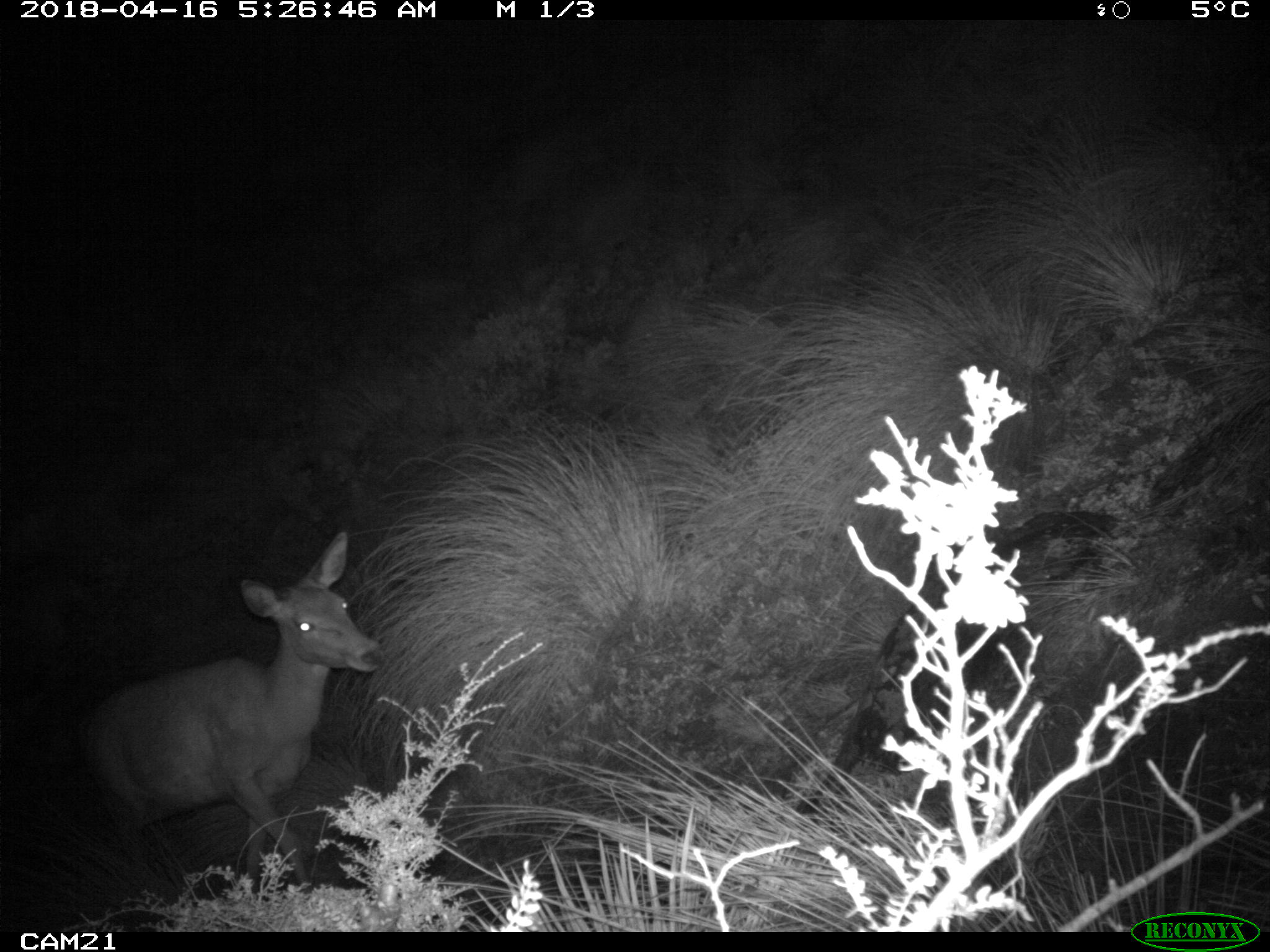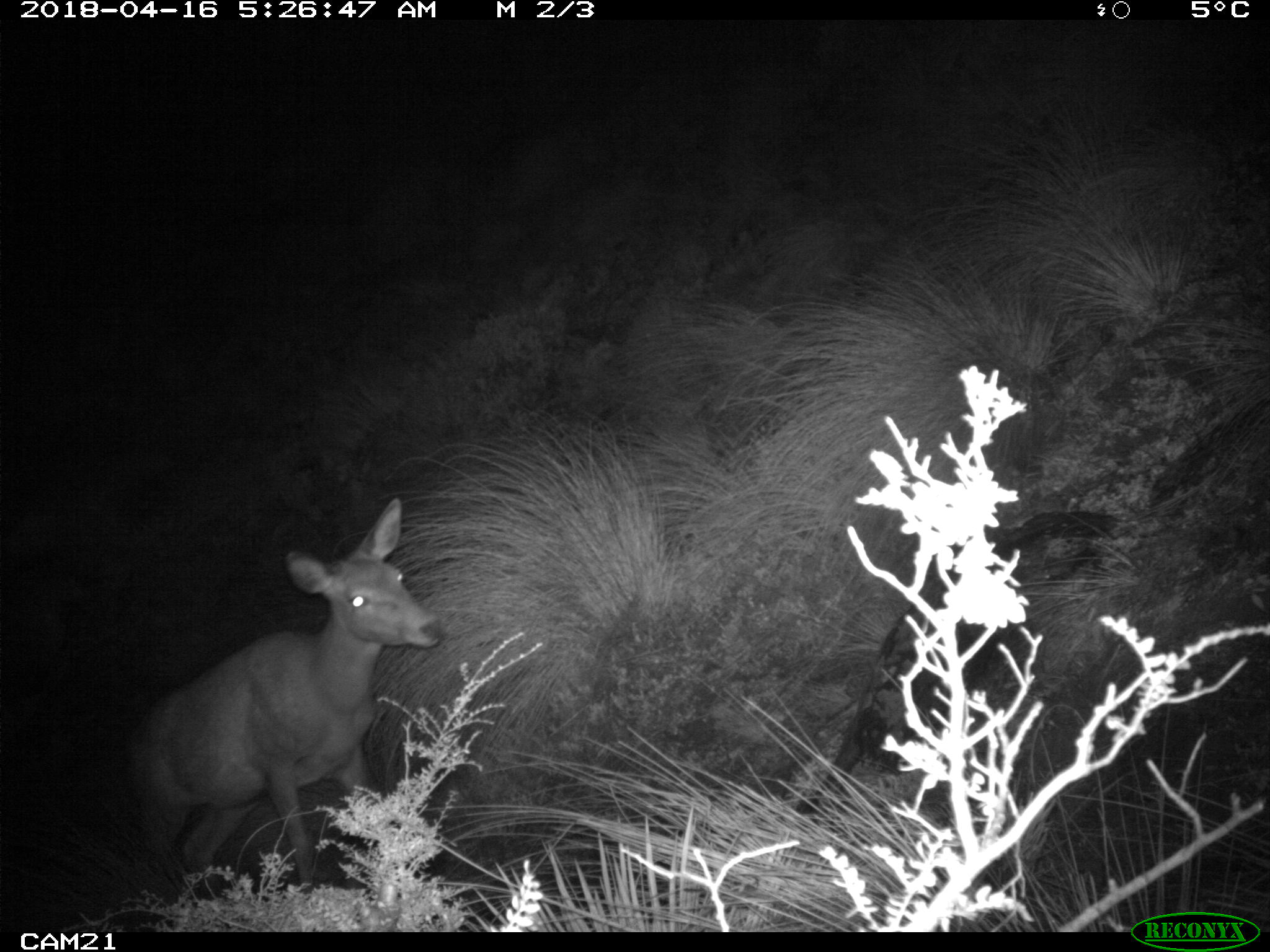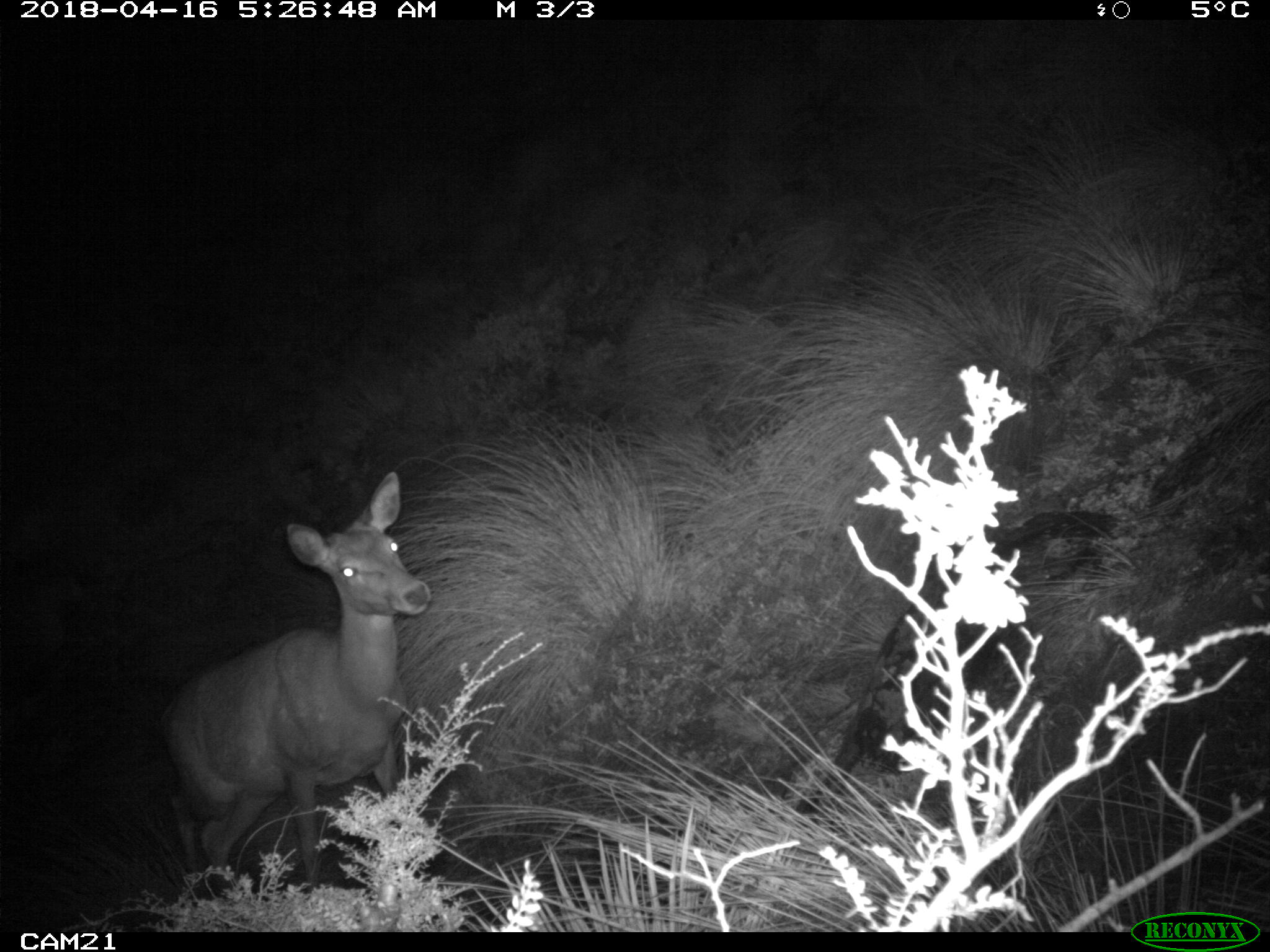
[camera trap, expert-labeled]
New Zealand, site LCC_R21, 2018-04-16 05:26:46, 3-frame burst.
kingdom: Animalia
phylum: Chordata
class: Mammalia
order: Artiodactyla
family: Cervidae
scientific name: Cervidae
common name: deer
Deer (Cervidae).